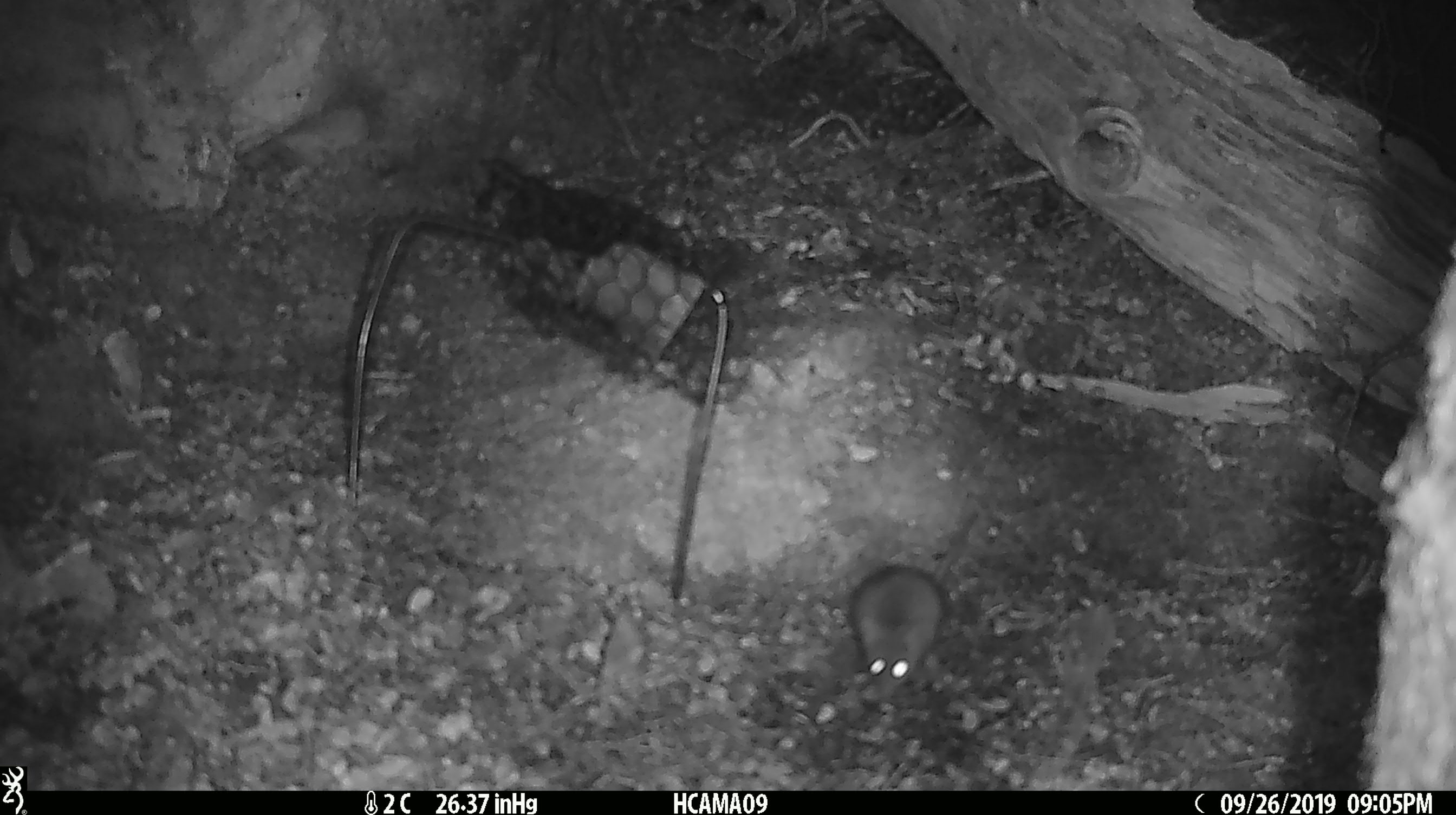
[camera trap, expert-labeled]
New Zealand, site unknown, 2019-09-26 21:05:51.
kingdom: Animalia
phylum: Chordata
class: Mammalia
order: Rodentia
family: Muridae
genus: Mus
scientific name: Mus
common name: mouse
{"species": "mouse (Mus)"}